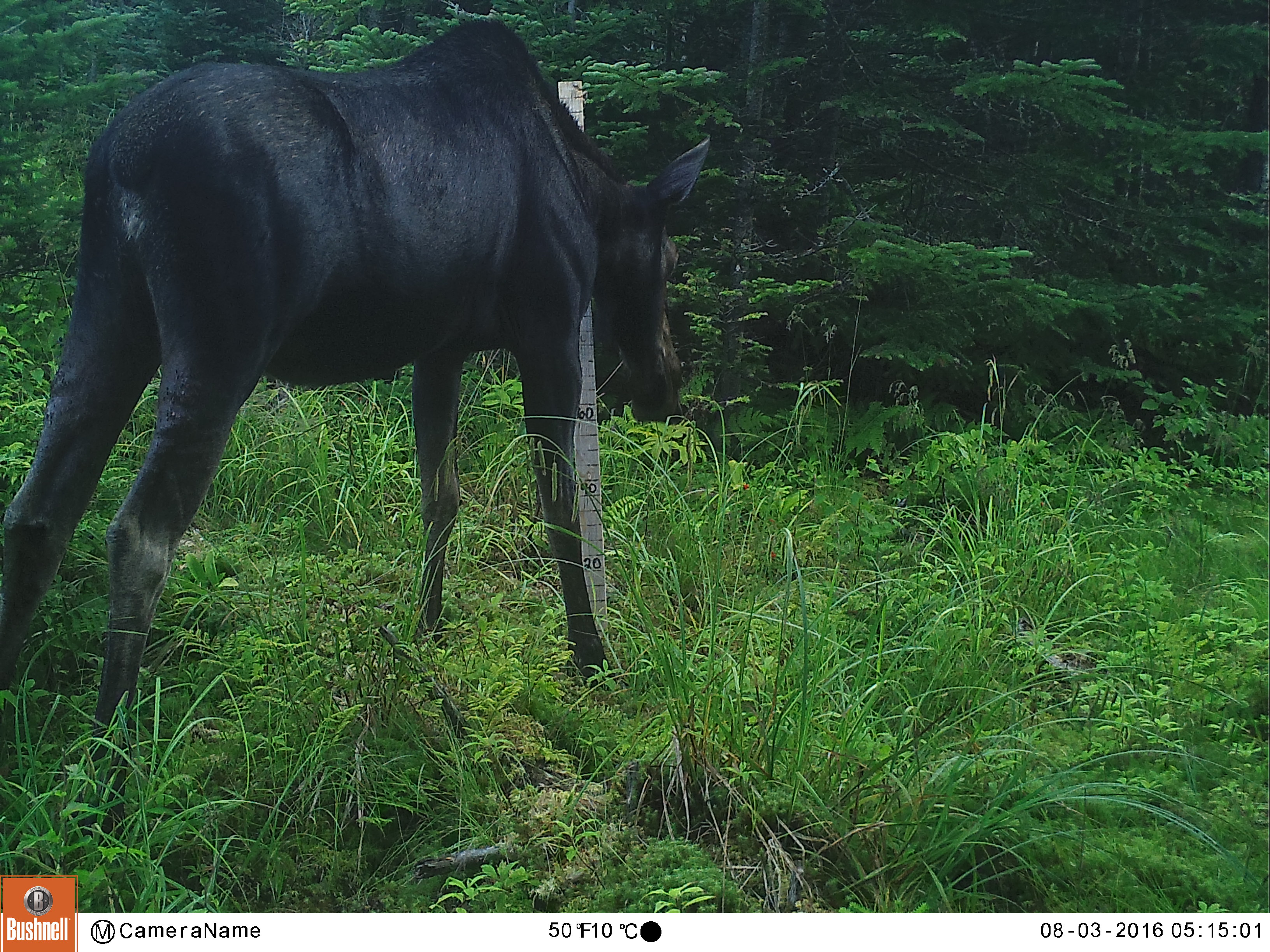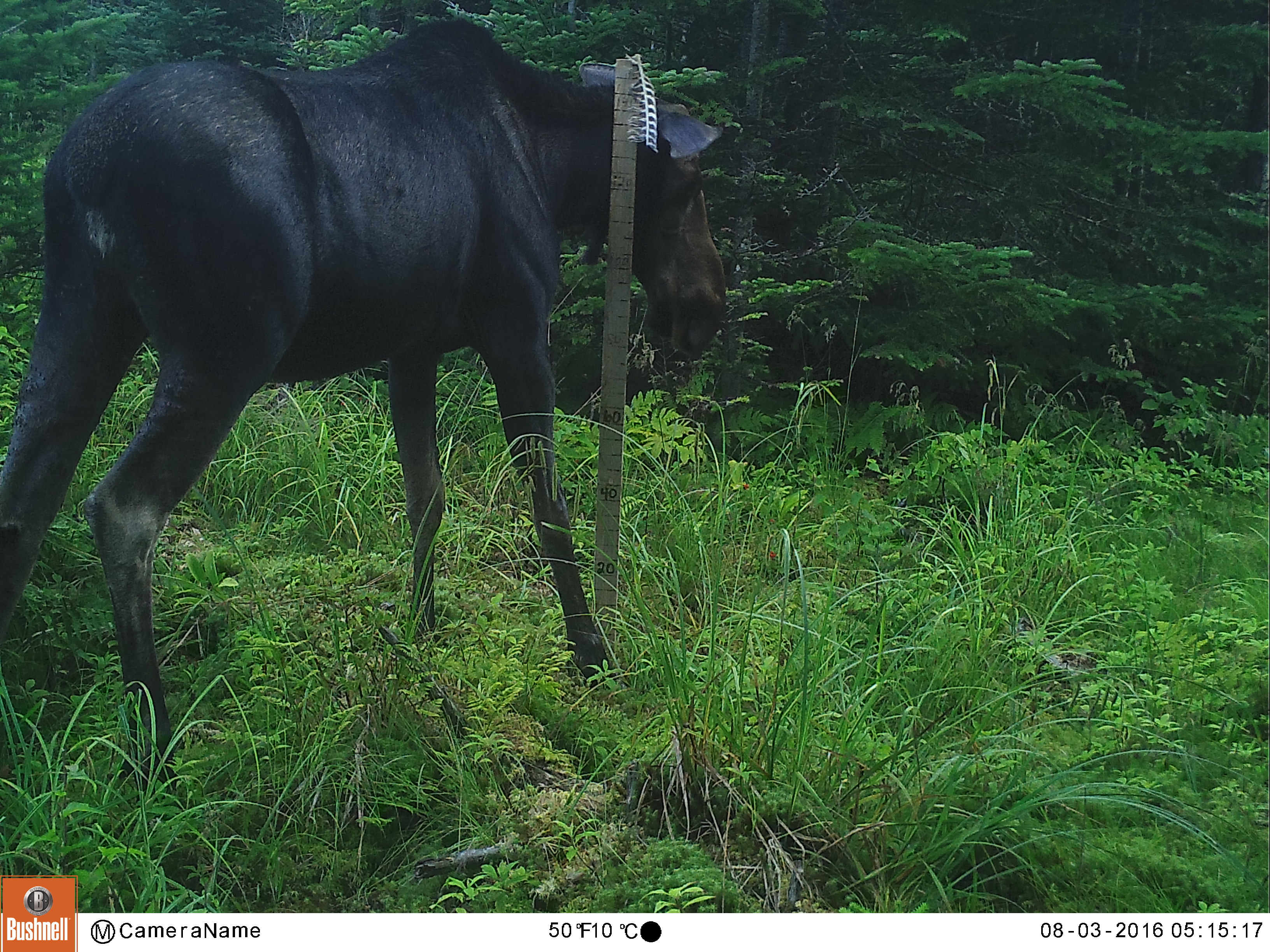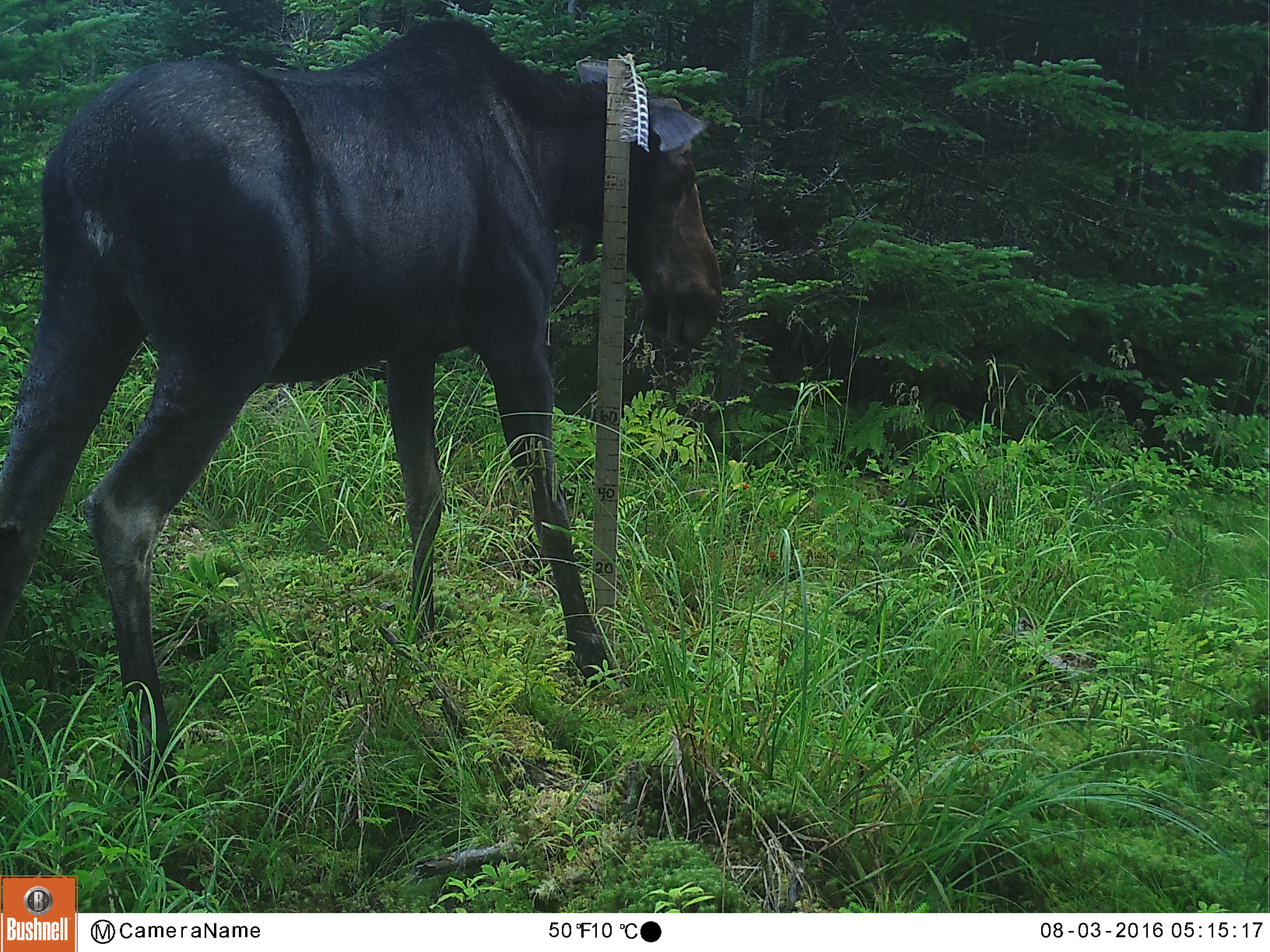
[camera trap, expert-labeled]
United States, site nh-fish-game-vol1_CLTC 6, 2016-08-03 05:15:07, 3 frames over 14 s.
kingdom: Animalia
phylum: Chordata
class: Mammalia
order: Artiodactyla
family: Cervidae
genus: Alces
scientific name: Alces alces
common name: moose